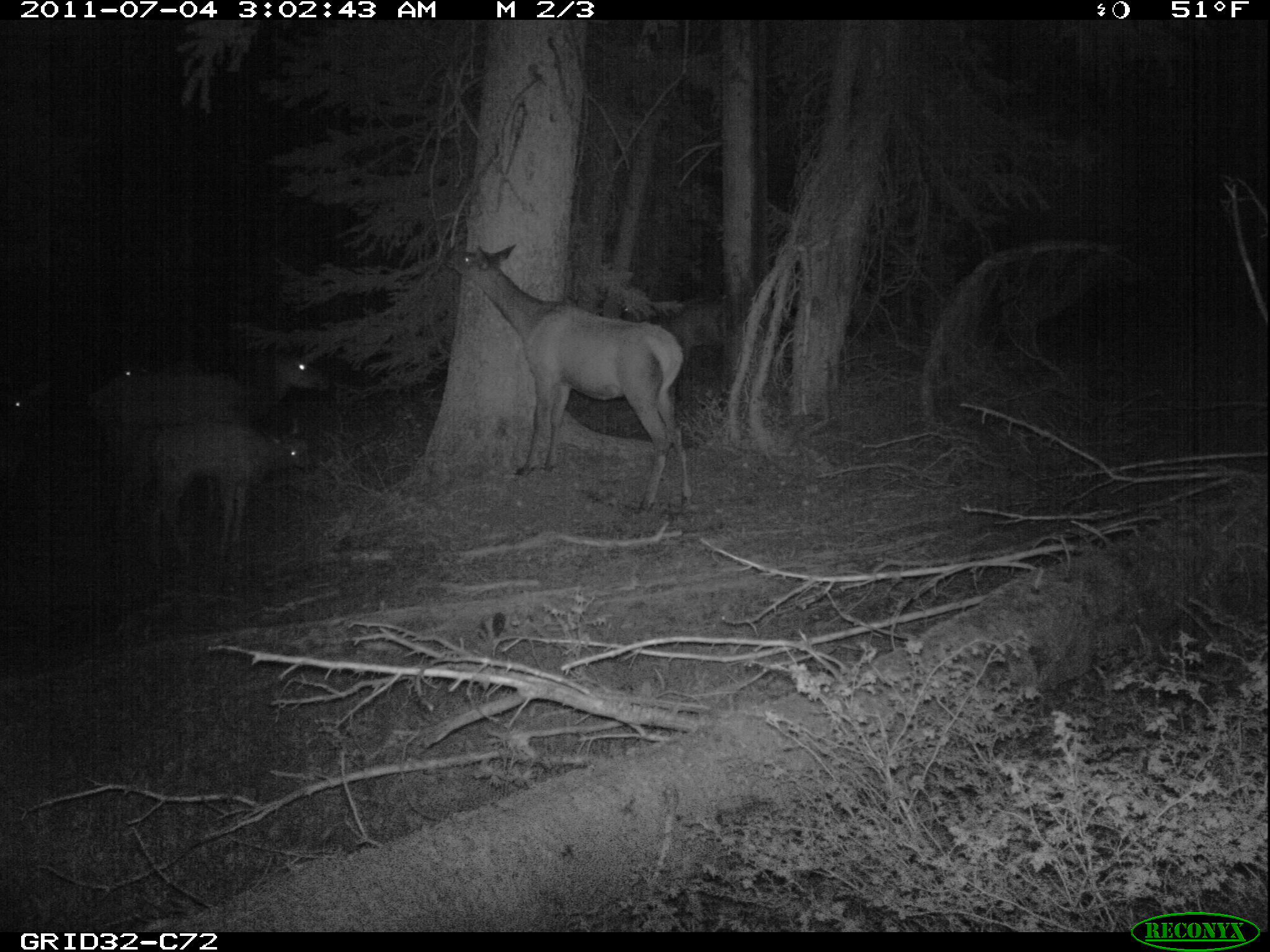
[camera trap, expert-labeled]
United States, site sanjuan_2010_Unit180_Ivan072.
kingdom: Animalia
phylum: Chordata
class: Mammalia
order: Artiodactyla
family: Cervidae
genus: Cervus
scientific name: Cervus elaphus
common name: red deer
Cervus elaphus (red deer).